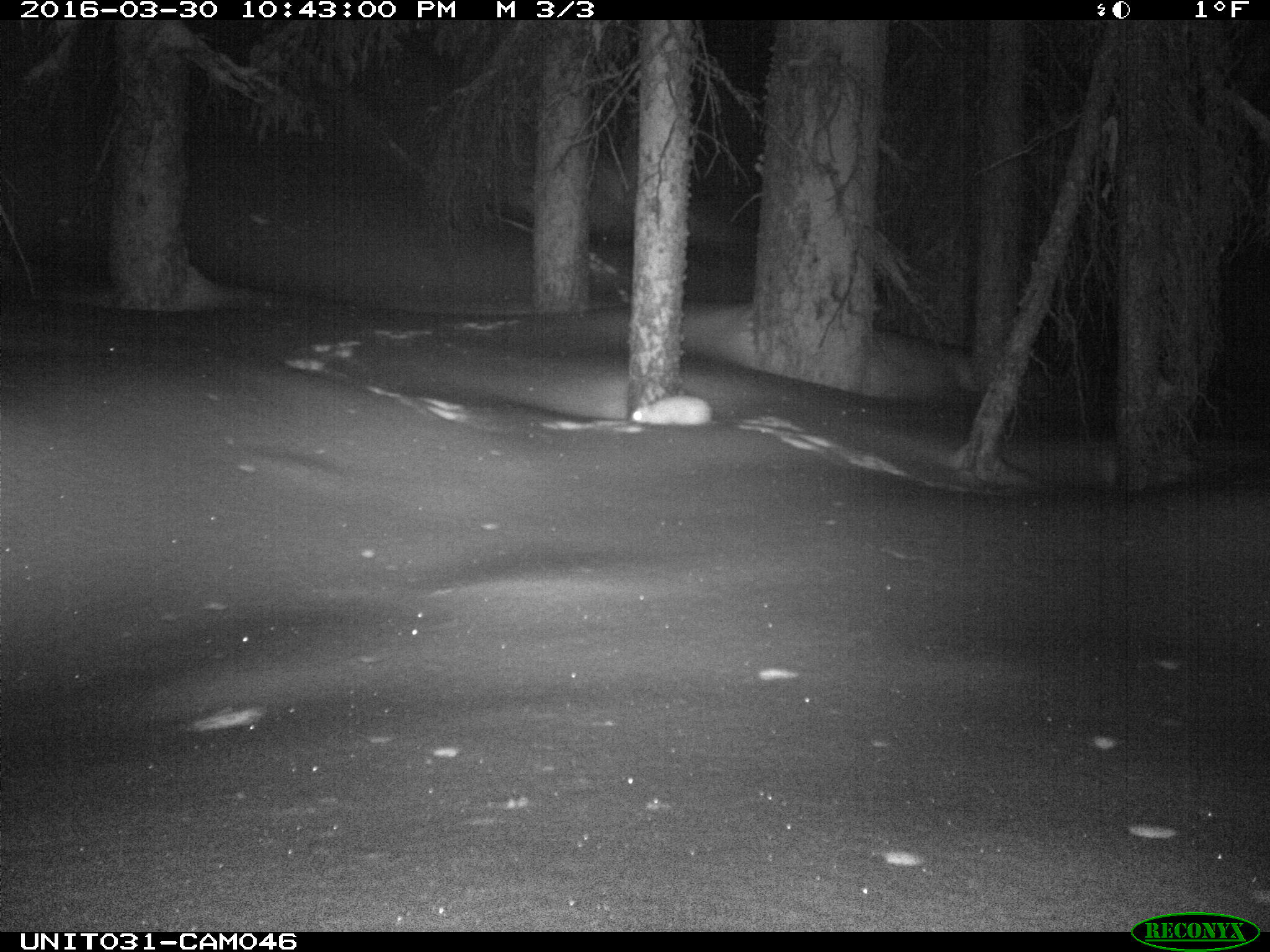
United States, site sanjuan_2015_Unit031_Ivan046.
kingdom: Animalia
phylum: Chordata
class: Mammalia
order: Lagomorpha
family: Leporidae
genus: Lepus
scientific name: Lepus americanus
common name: snowshoe hare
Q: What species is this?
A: Lepus americanus (snowshoe hare).